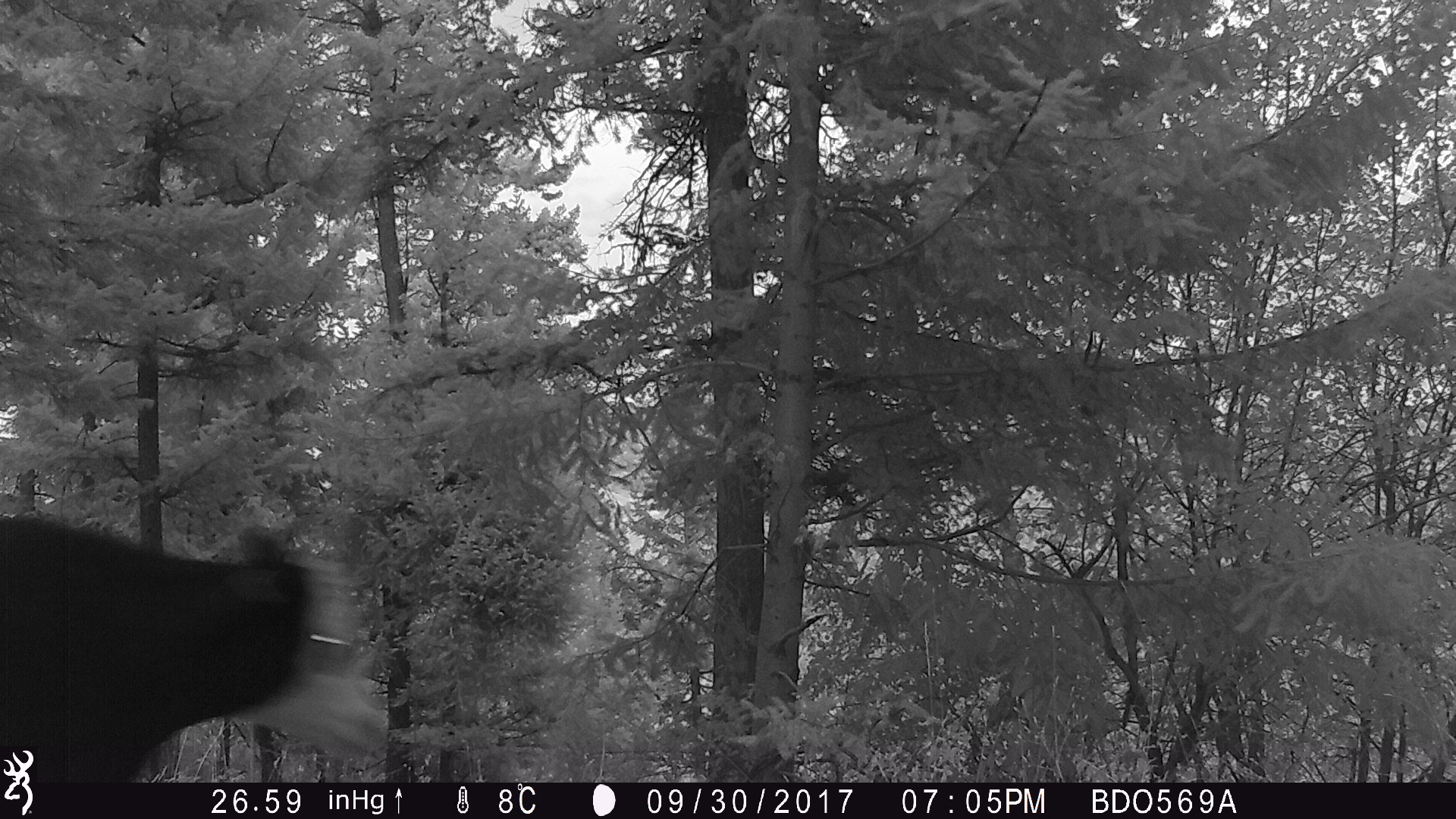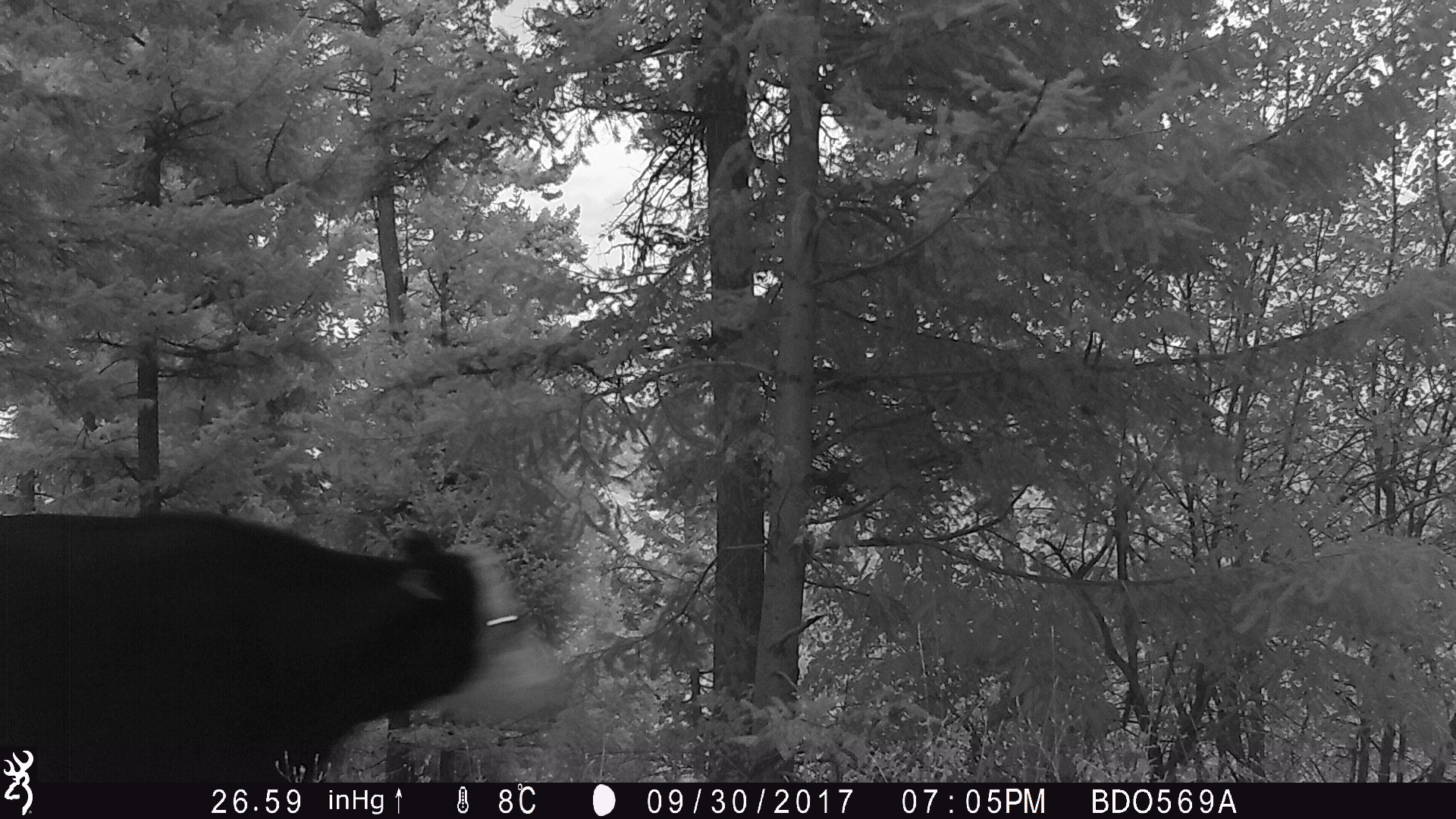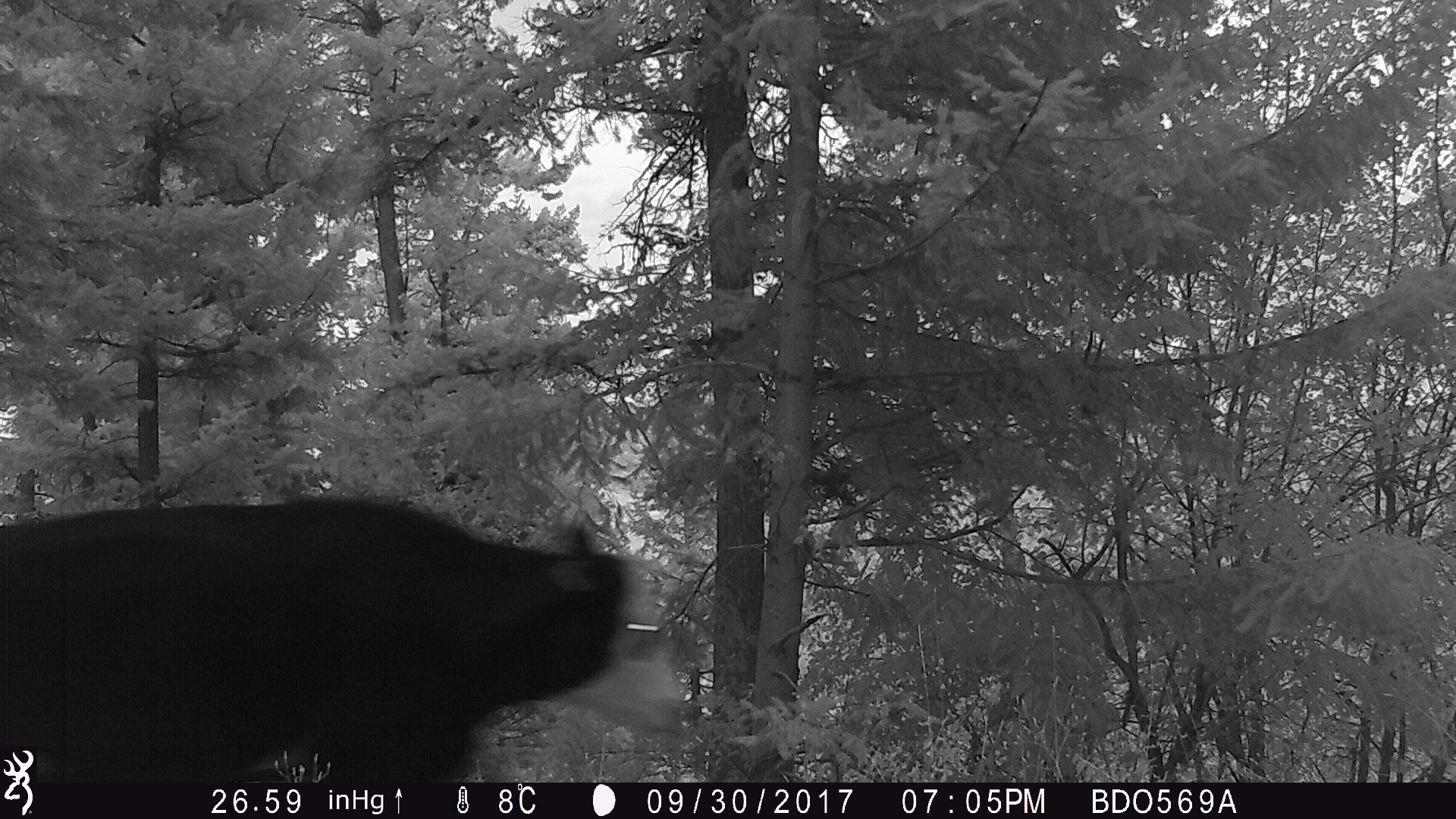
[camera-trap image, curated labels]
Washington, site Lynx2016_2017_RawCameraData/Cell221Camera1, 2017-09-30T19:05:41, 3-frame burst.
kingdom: Animalia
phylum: Chordata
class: Mammalia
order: Artiodactyla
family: Bovidae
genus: Bos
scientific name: Bos taurus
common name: domestic cattle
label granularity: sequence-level